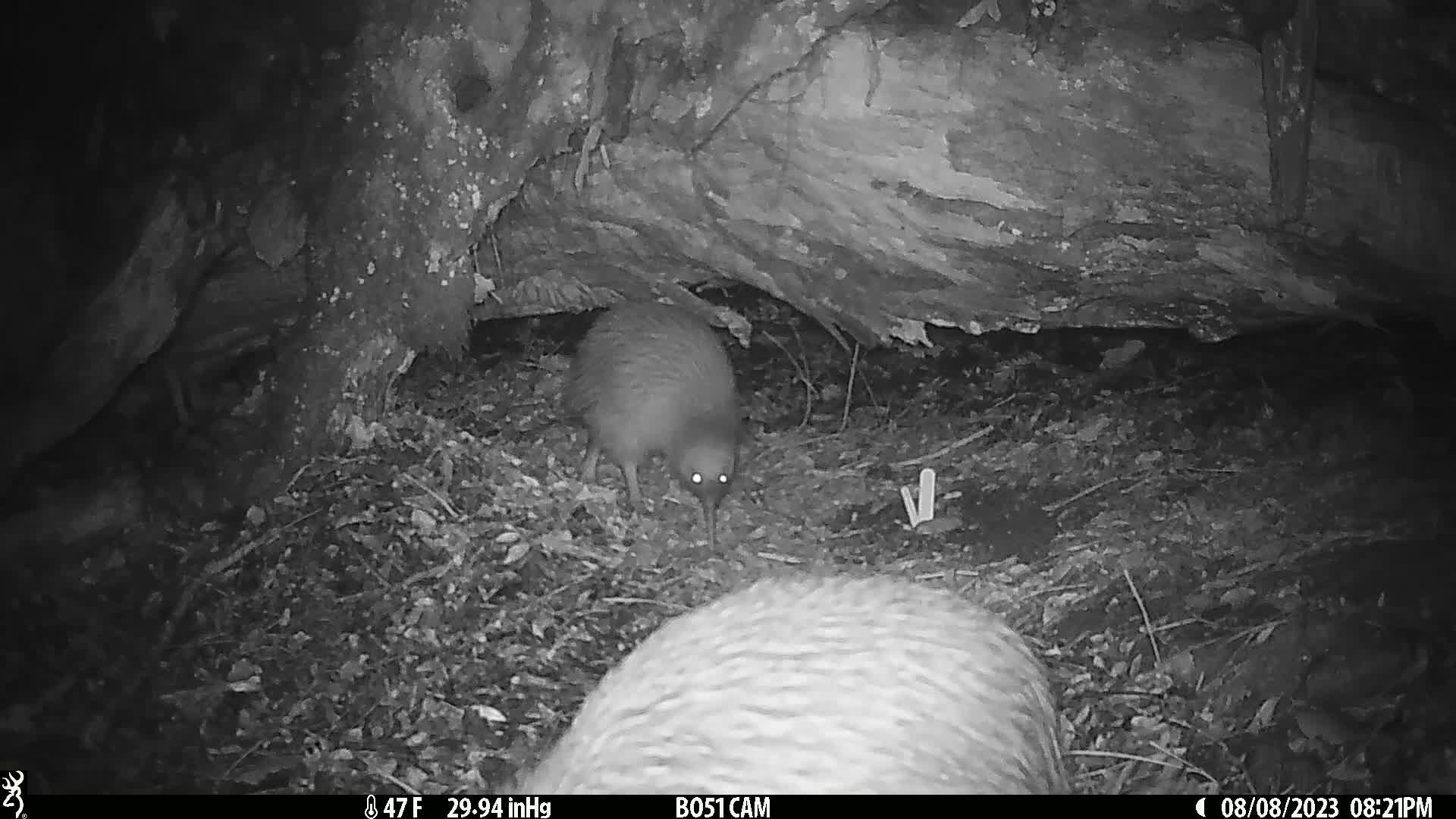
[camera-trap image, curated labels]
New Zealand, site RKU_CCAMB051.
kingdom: Animalia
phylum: Chordata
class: Aves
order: Apterygiformes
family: Apterygidae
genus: Apteryx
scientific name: Apteryx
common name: kiwi